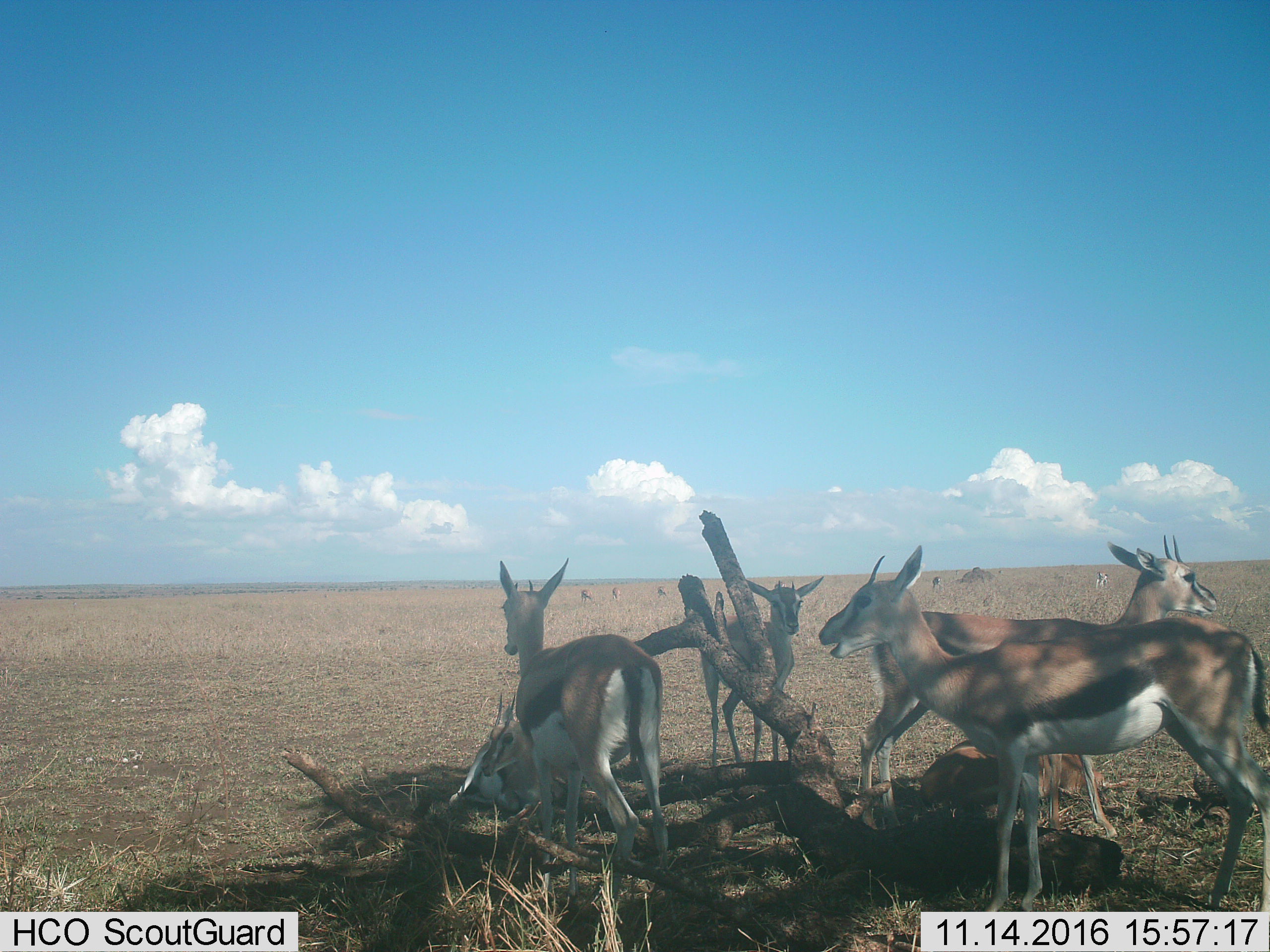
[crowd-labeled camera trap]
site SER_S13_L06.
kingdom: Animalia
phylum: Chordata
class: Mammalia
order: Artiodactyla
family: Bovidae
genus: Eudorcas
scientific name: Eudorcas thomsonii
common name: thomson's gazelle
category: gazellethomsons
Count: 11-50.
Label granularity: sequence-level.